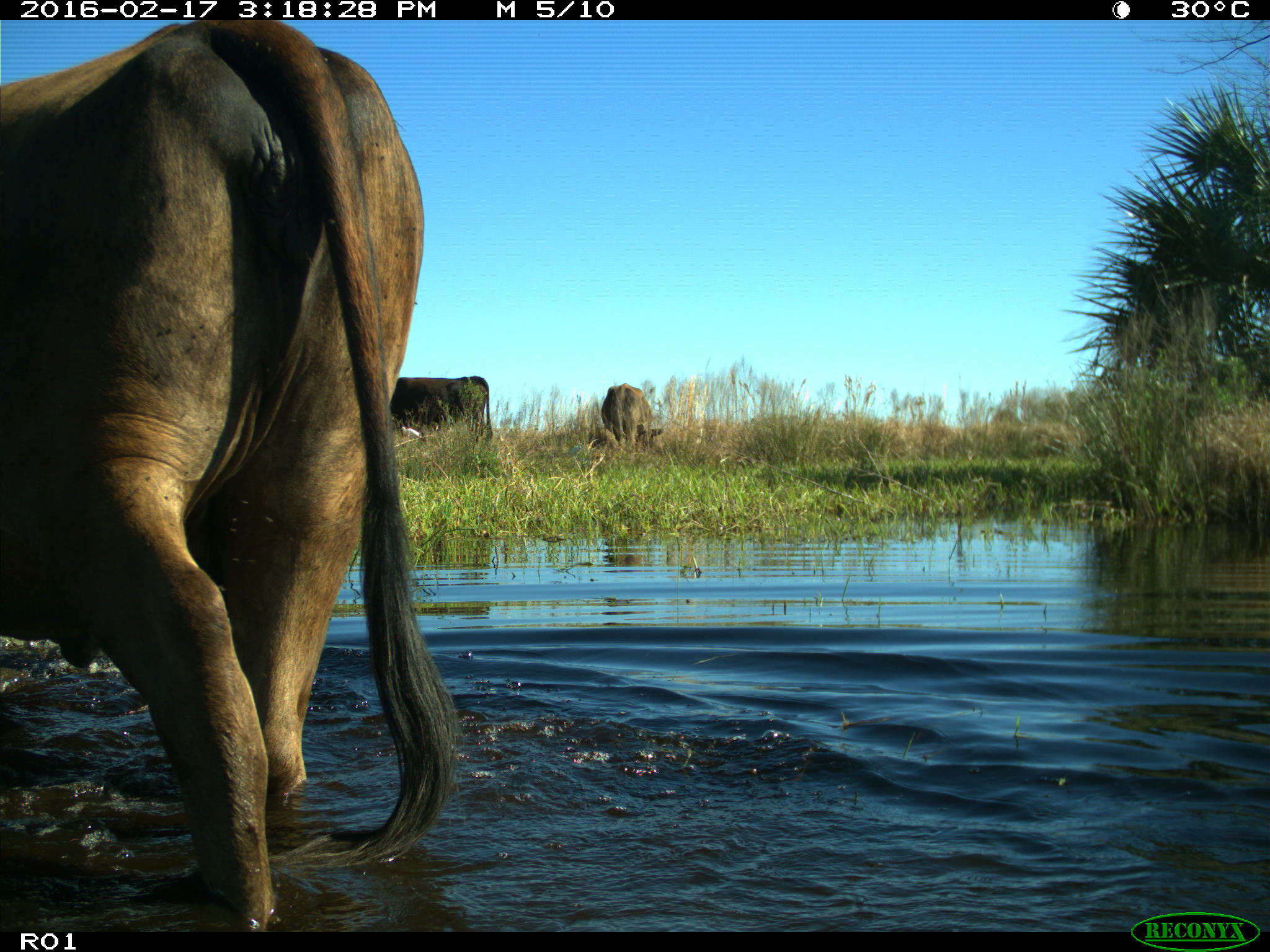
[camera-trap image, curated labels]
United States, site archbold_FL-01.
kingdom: Animalia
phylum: Chordata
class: Mammalia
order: Artiodactyla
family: Bovidae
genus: Bos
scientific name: Bos taurus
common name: domestic cow